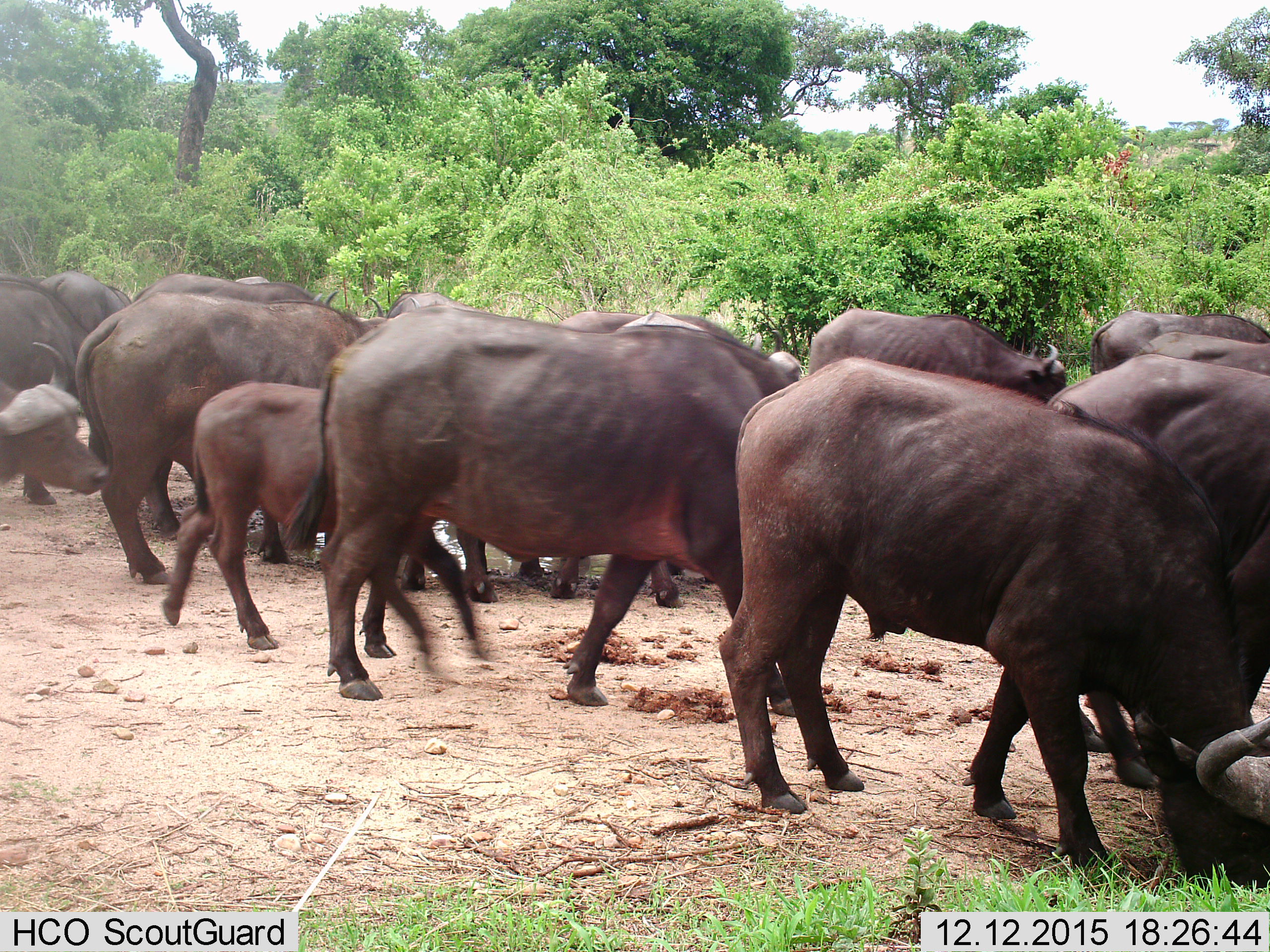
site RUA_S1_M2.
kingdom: Animalia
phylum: Chordata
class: Mammalia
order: Artiodactyla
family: Bovidae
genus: Syncerus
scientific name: Syncerus caffer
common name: african buffalo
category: buffalo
Buffalo (african buffalo) (Syncerus caffer), count 11-50. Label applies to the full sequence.